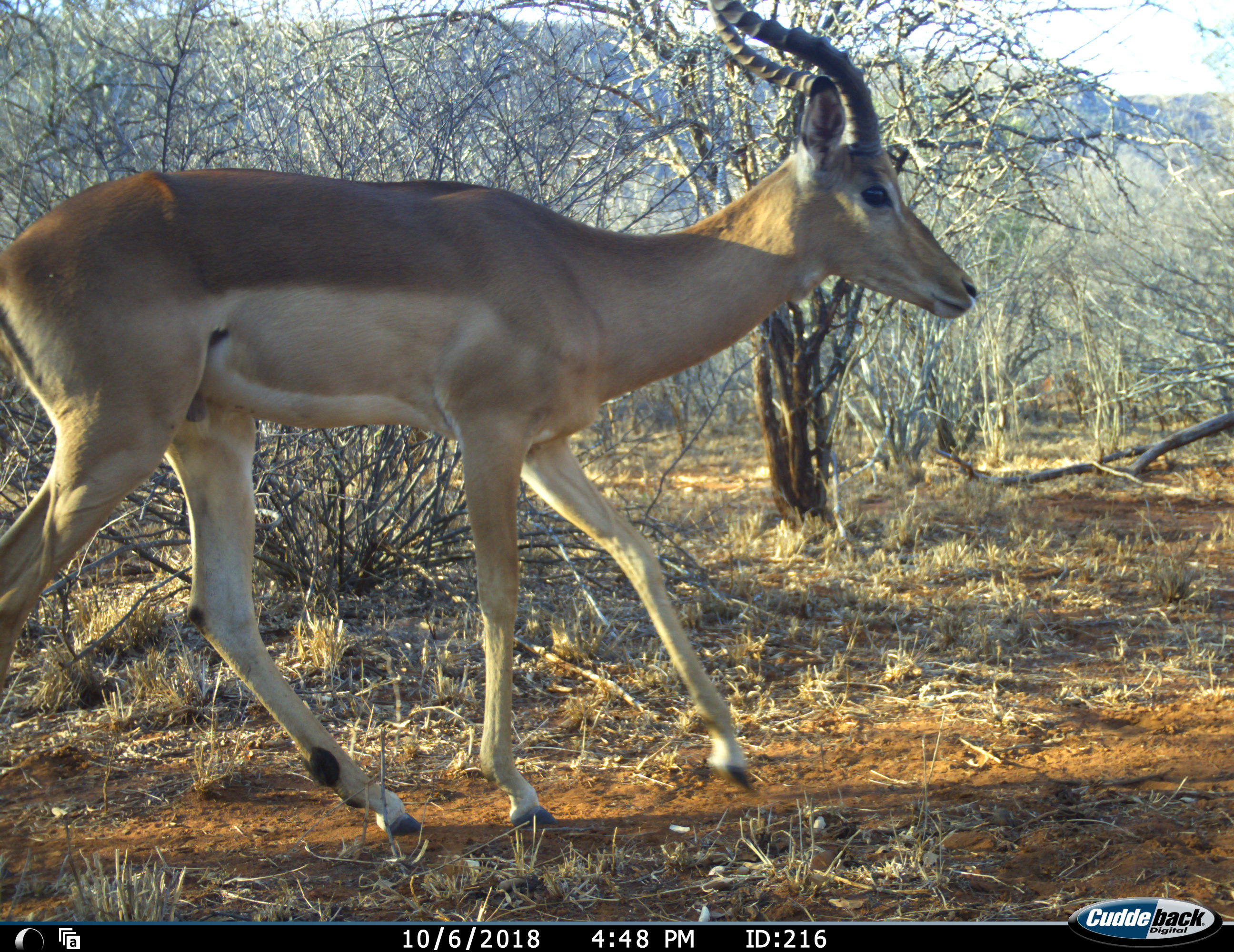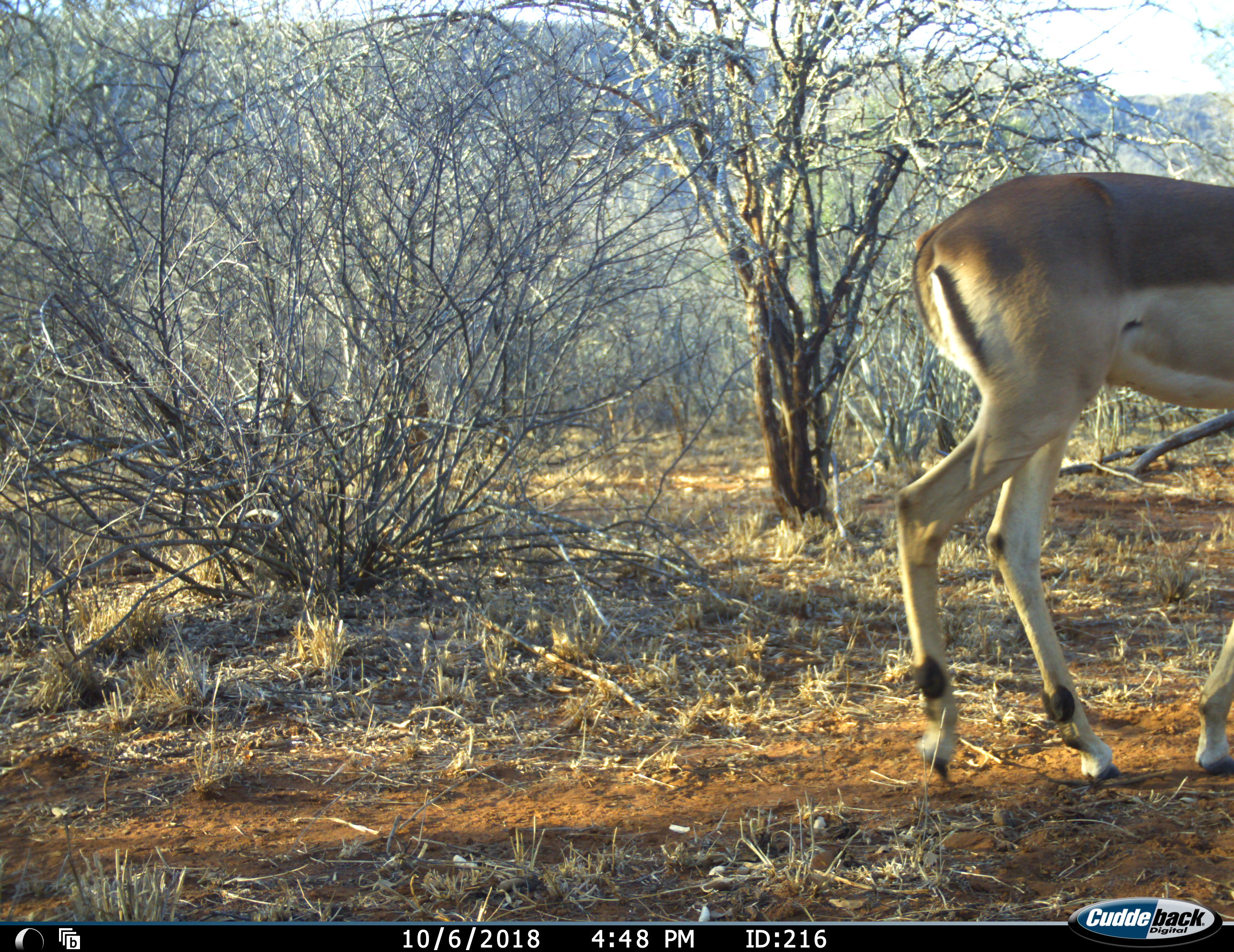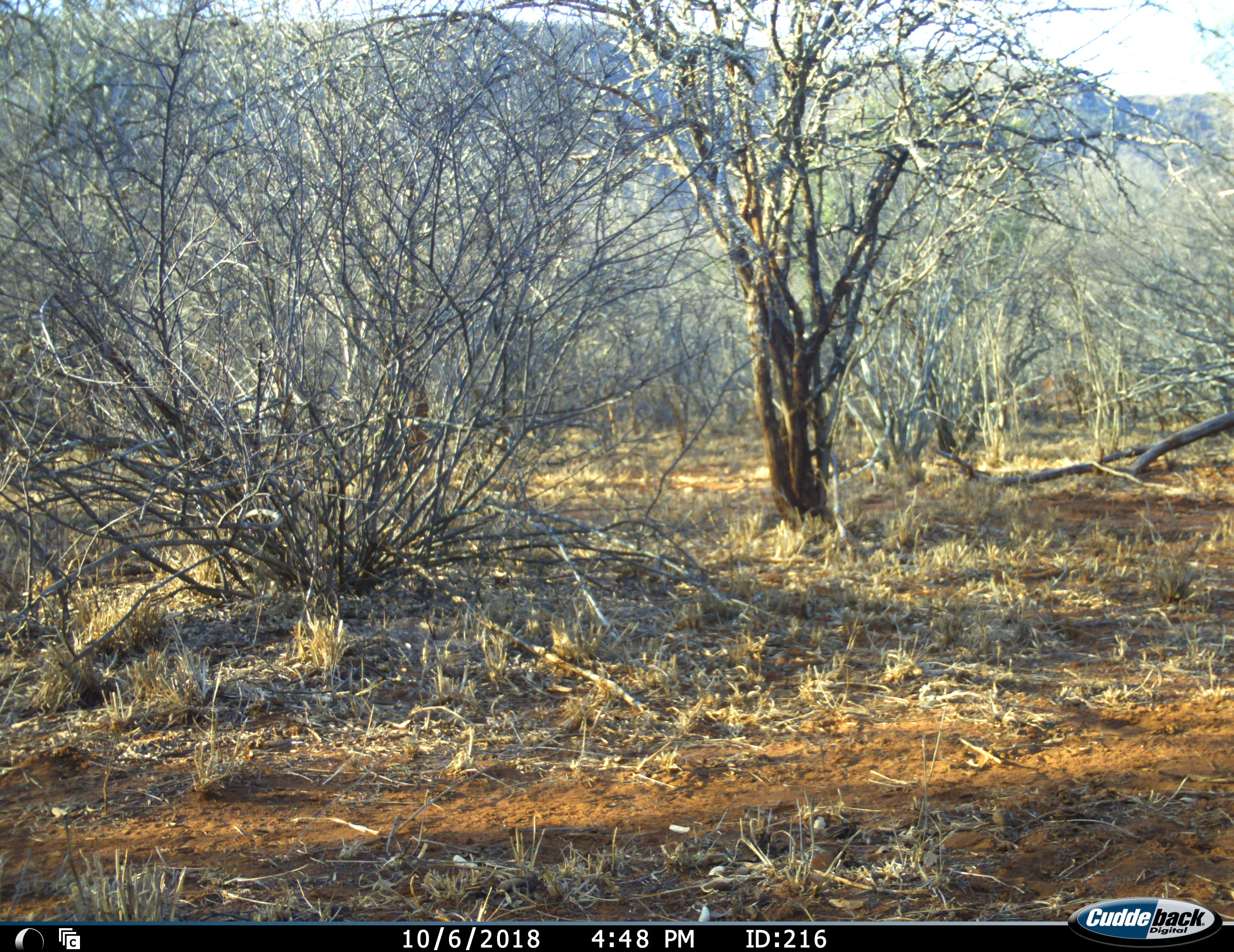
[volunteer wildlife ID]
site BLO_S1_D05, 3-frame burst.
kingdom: Animalia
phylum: Chordata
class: Mammalia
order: Artiodactyla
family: Bovidae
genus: Aepyceros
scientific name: Aepyceros melampus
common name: impala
Impala (Aepyceros melampus), count 1. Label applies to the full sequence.